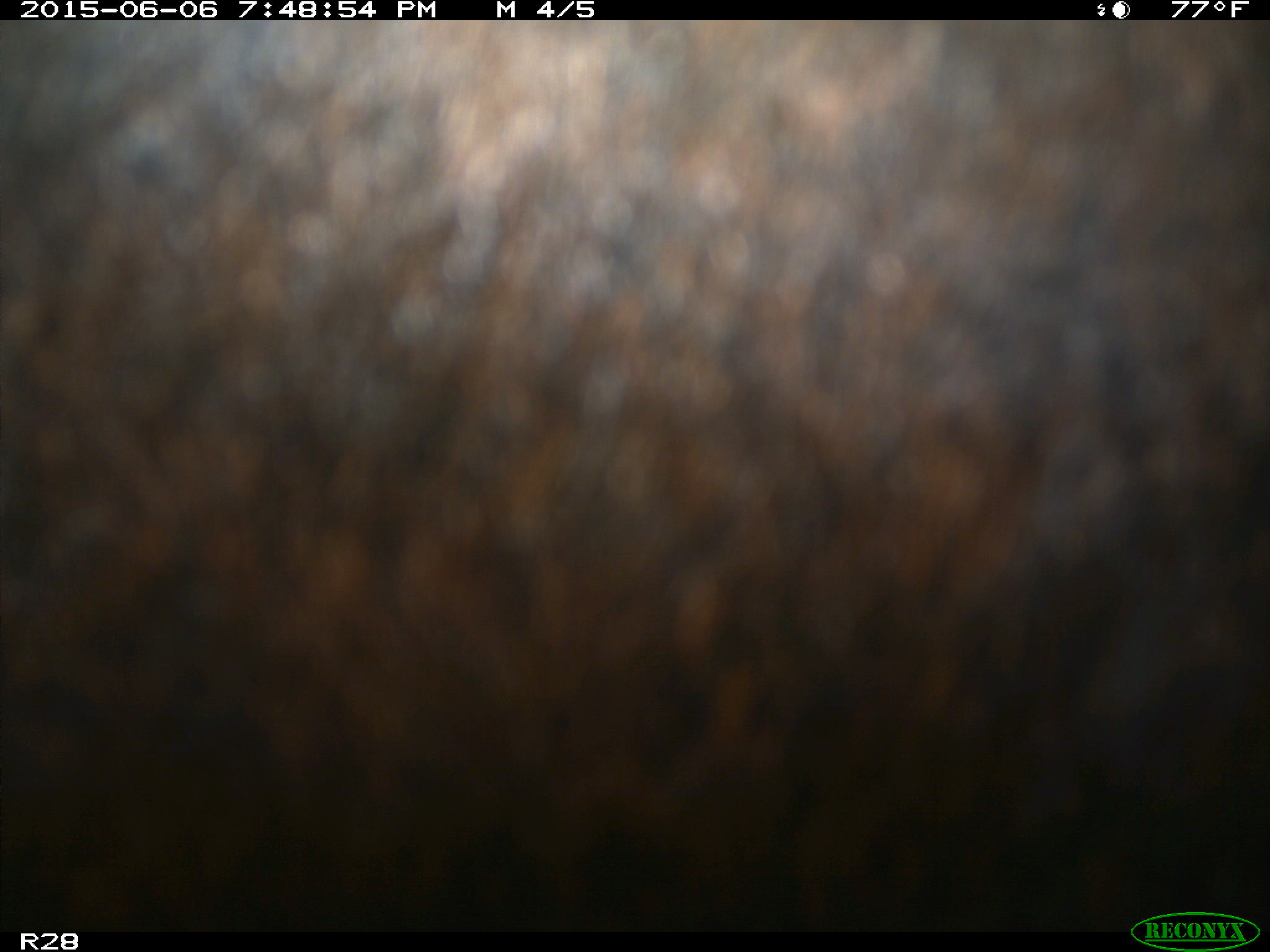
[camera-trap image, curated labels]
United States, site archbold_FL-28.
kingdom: Animalia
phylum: Chordata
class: Mammalia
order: Artiodactyla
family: Bovidae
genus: Bos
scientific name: Bos taurus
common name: domestic cow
Bos taurus (domestic cow).